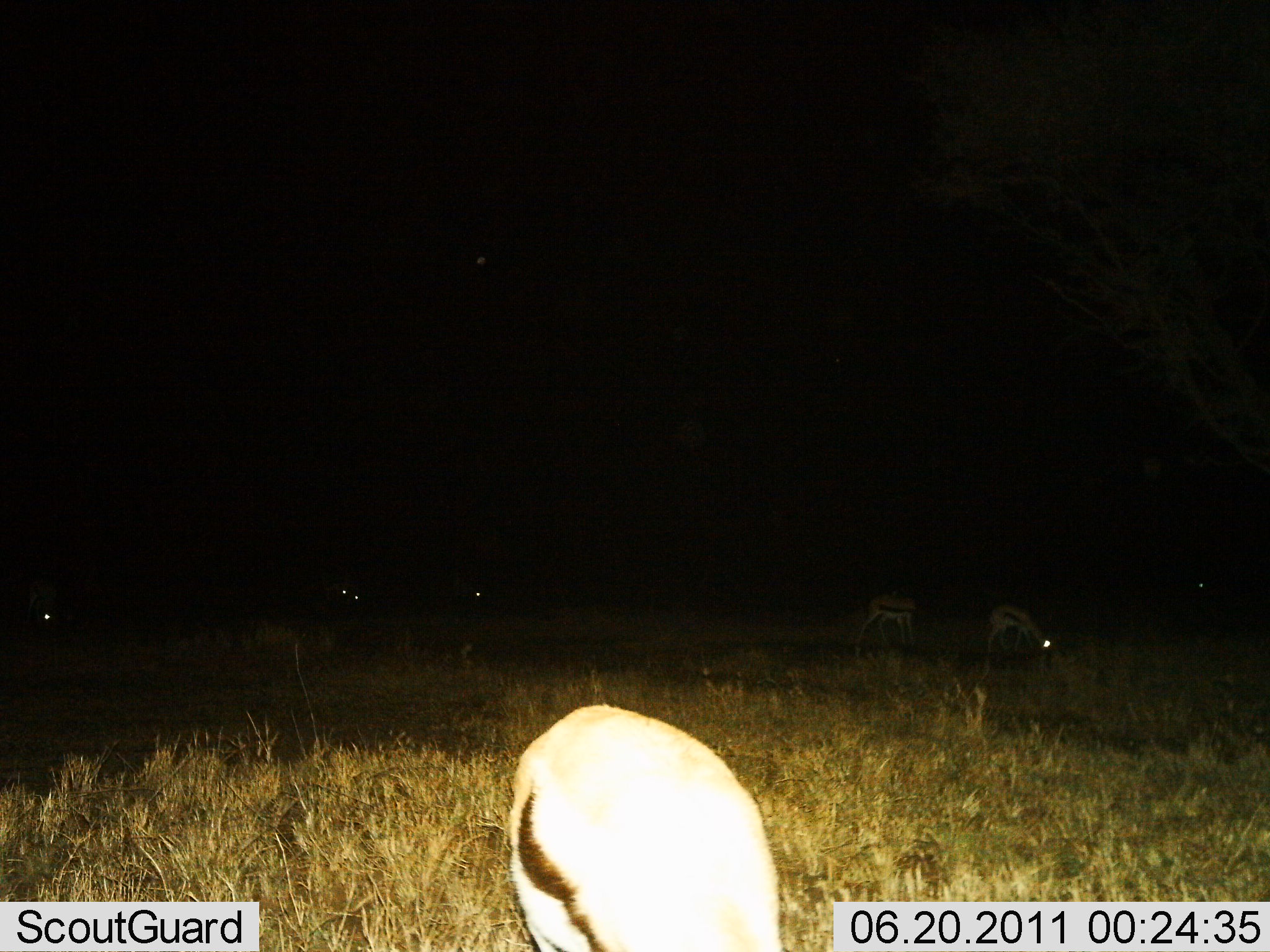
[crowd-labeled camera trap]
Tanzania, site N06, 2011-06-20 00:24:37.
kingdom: Animalia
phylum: Chordata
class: Mammalia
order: Artiodactyla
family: Bovidae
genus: Eudorcas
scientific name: Eudorcas thomsonii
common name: thomson's gazelle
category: gazellethomsons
Gazellethomsons (thomson's gazelle) (Eudorcas thomsonii), count 5. Behavior (volunteer vote fractions): standing 30%, resting 0%, moving 0%, interacting 0%. Young present (vote fraction): 0%. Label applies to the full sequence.